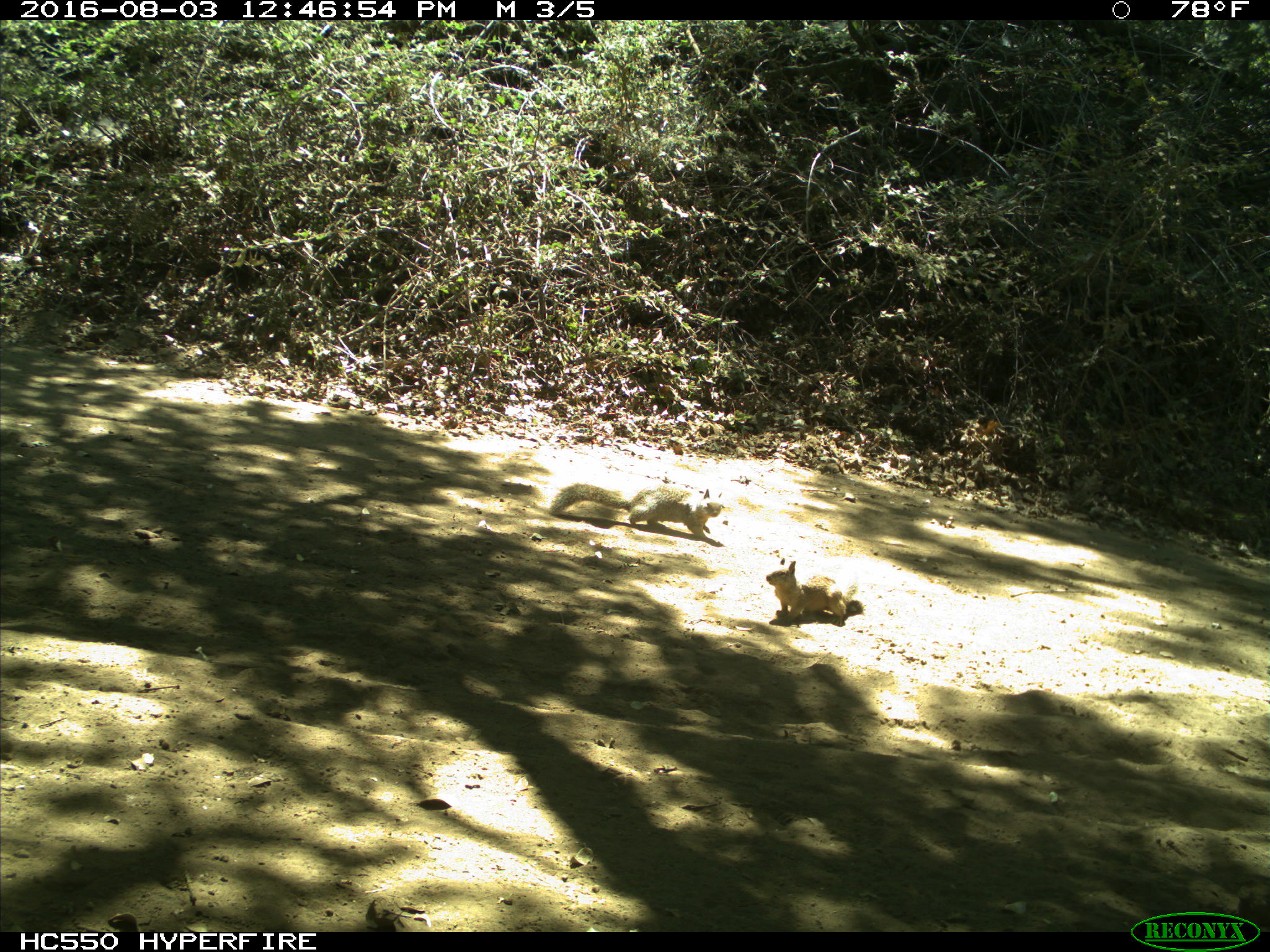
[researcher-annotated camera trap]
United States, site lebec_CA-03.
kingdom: Animalia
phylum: Chordata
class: Mammalia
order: Rodentia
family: Sciuridae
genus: Otospermophilus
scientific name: Otospermophilus beecheyi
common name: california ground squirrel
Otospermophilus beecheyi (california ground squirrel).